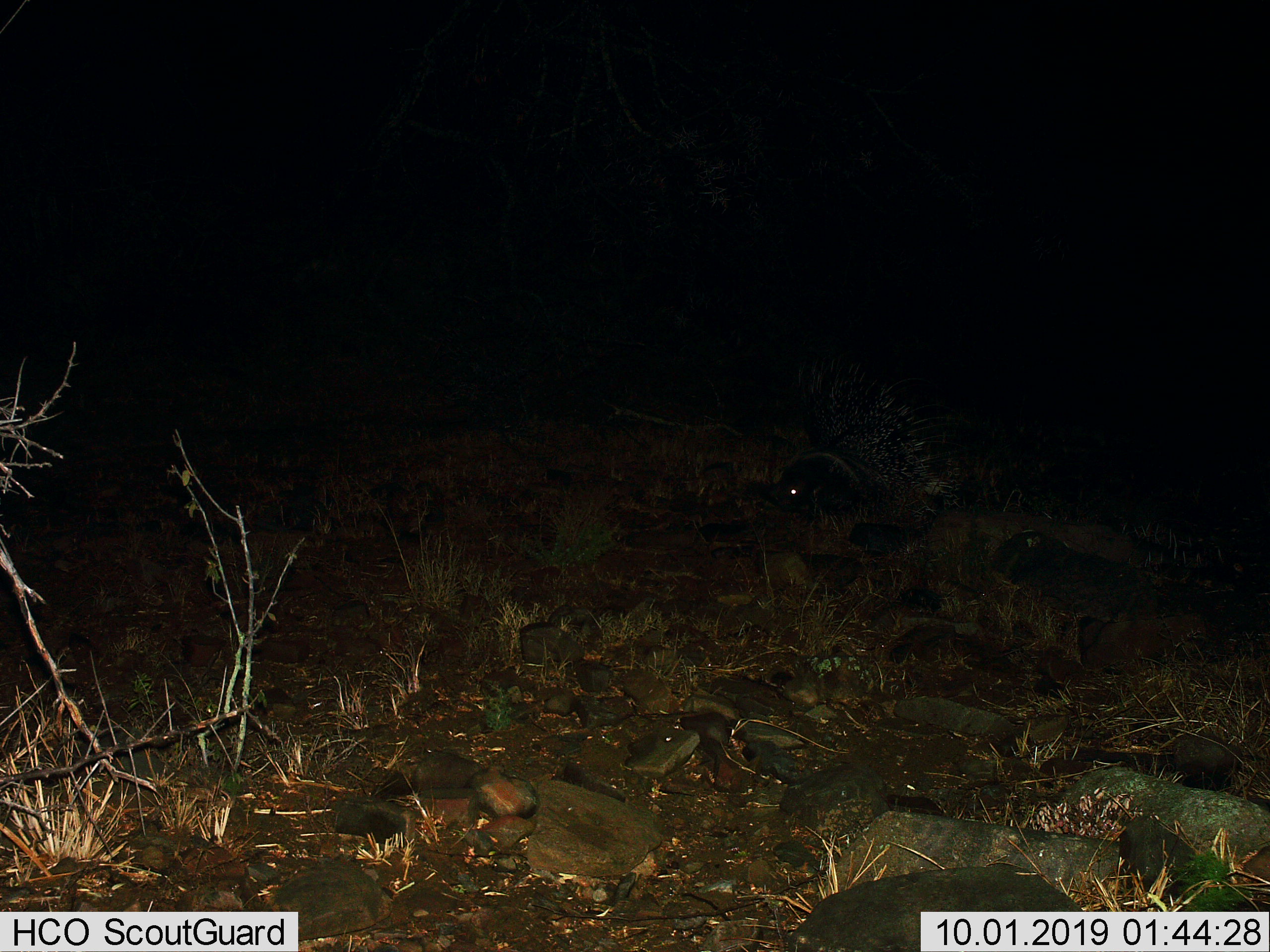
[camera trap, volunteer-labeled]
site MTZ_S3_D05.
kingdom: Animalia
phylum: Chordata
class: Mammalia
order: Rodentia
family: Hystricidae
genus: Hystrix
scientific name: Hystrix cristata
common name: crested porcupine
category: porcupine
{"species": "porcupine (crested porcupine) (Hystrix cristata)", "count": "1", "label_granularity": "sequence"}